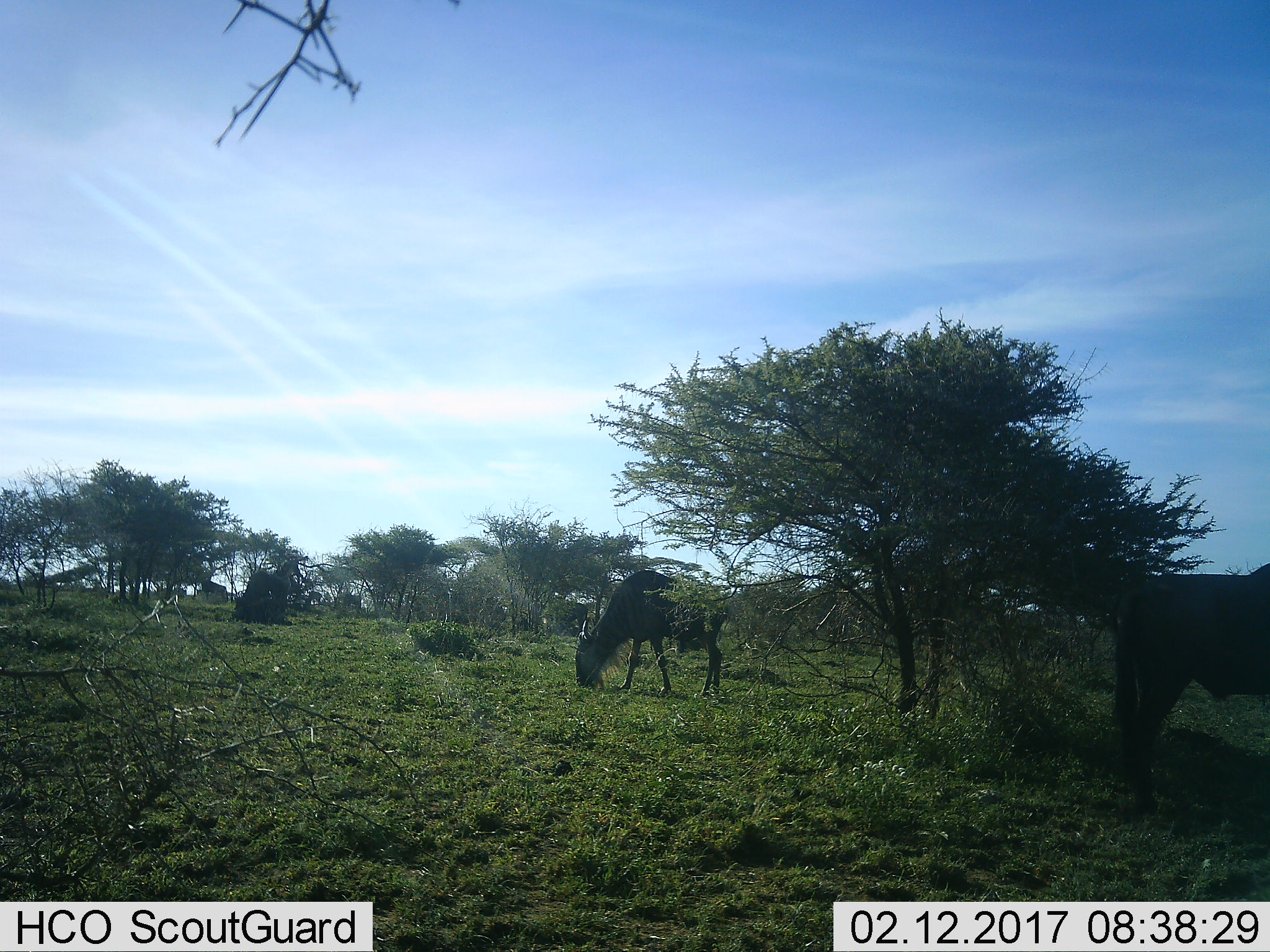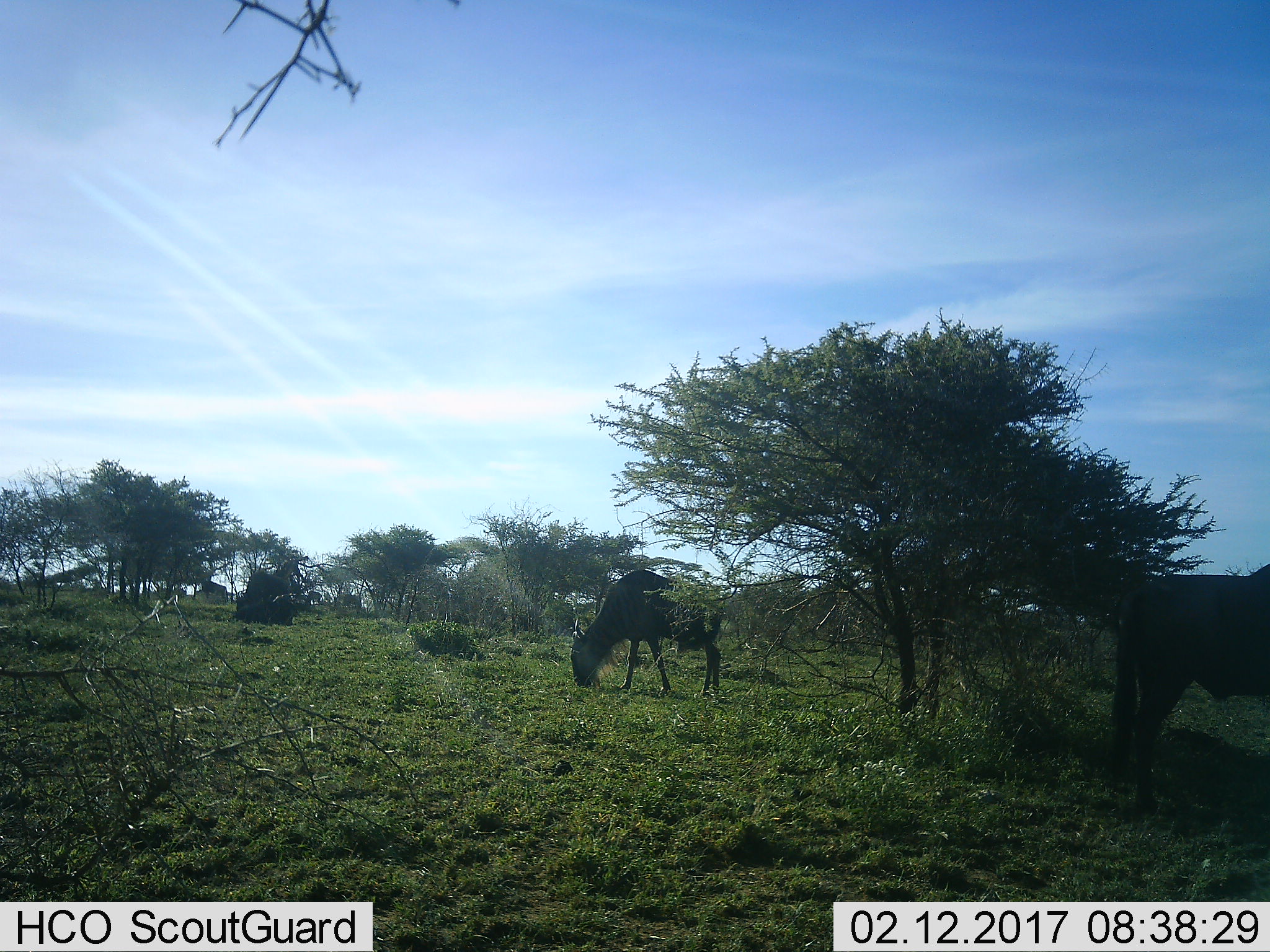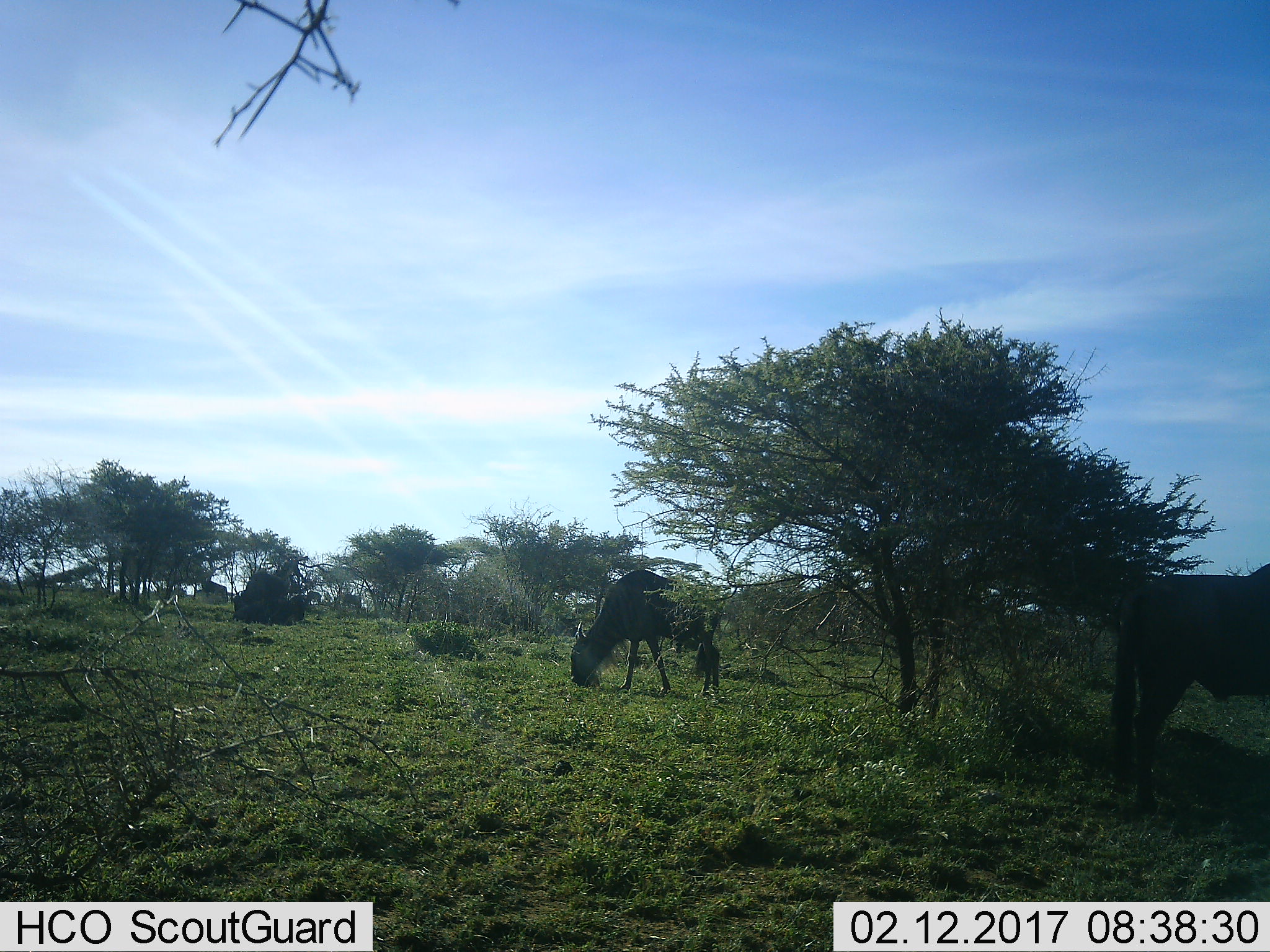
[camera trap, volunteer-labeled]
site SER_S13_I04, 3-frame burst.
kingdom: Animalia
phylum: Chordata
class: Mammalia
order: Artiodactyla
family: Bovidae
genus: Connochaetes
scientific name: Connochaetes taurinus taurinus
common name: blue wildebeest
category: wildebeestblue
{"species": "wildebeestblue (blue wildebeest) (Connochaetes taurinus taurinus)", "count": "5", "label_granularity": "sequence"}